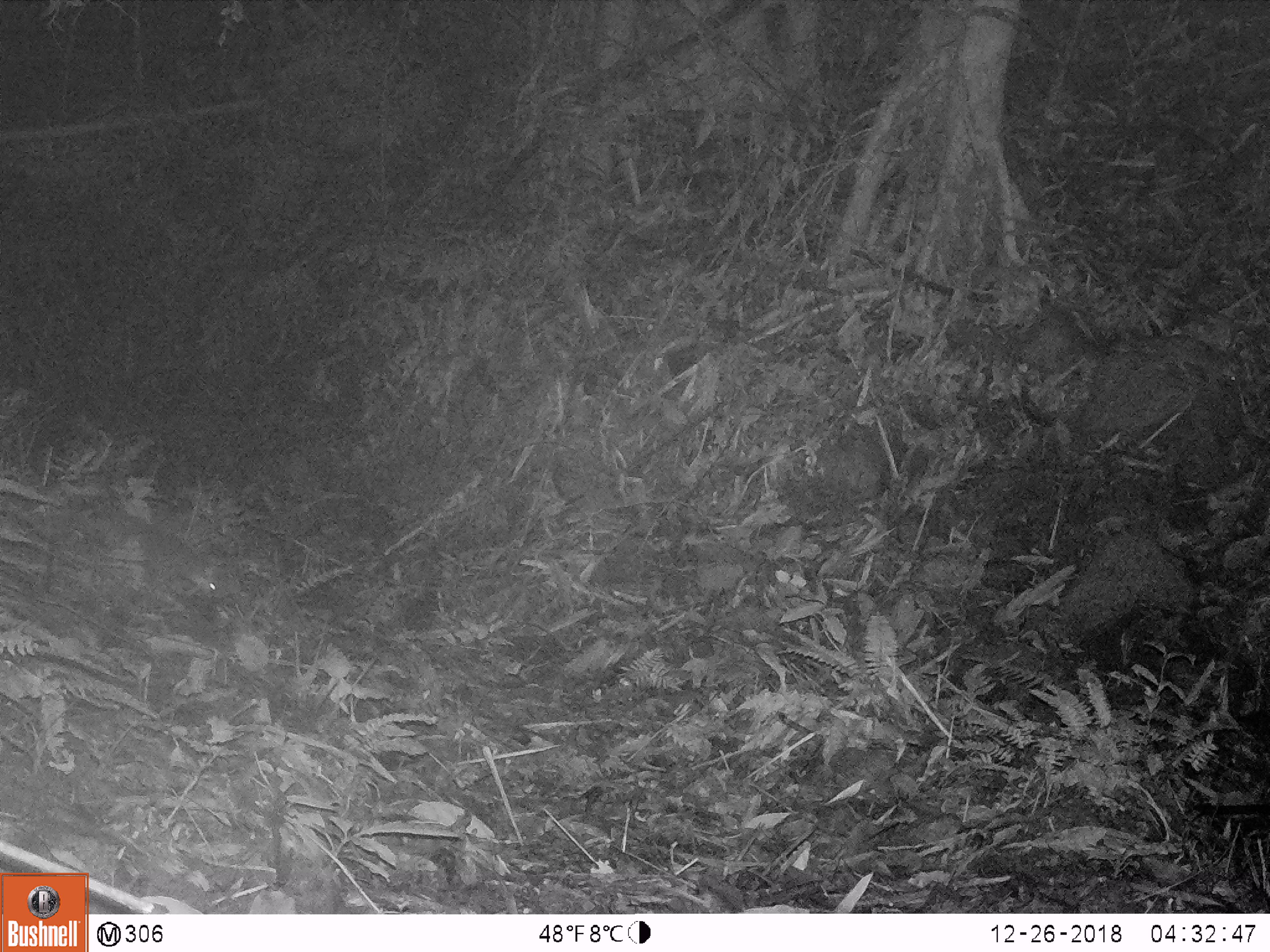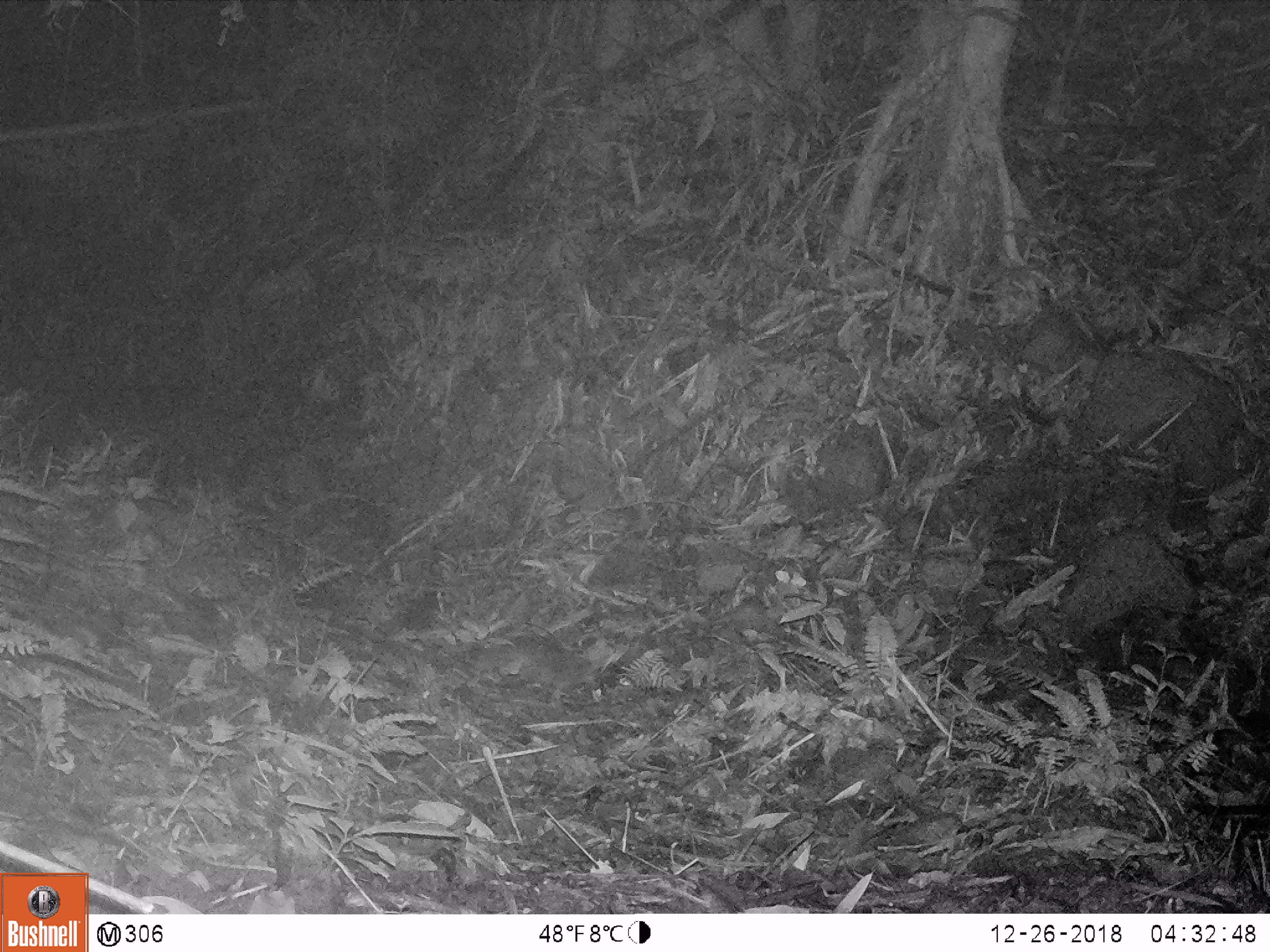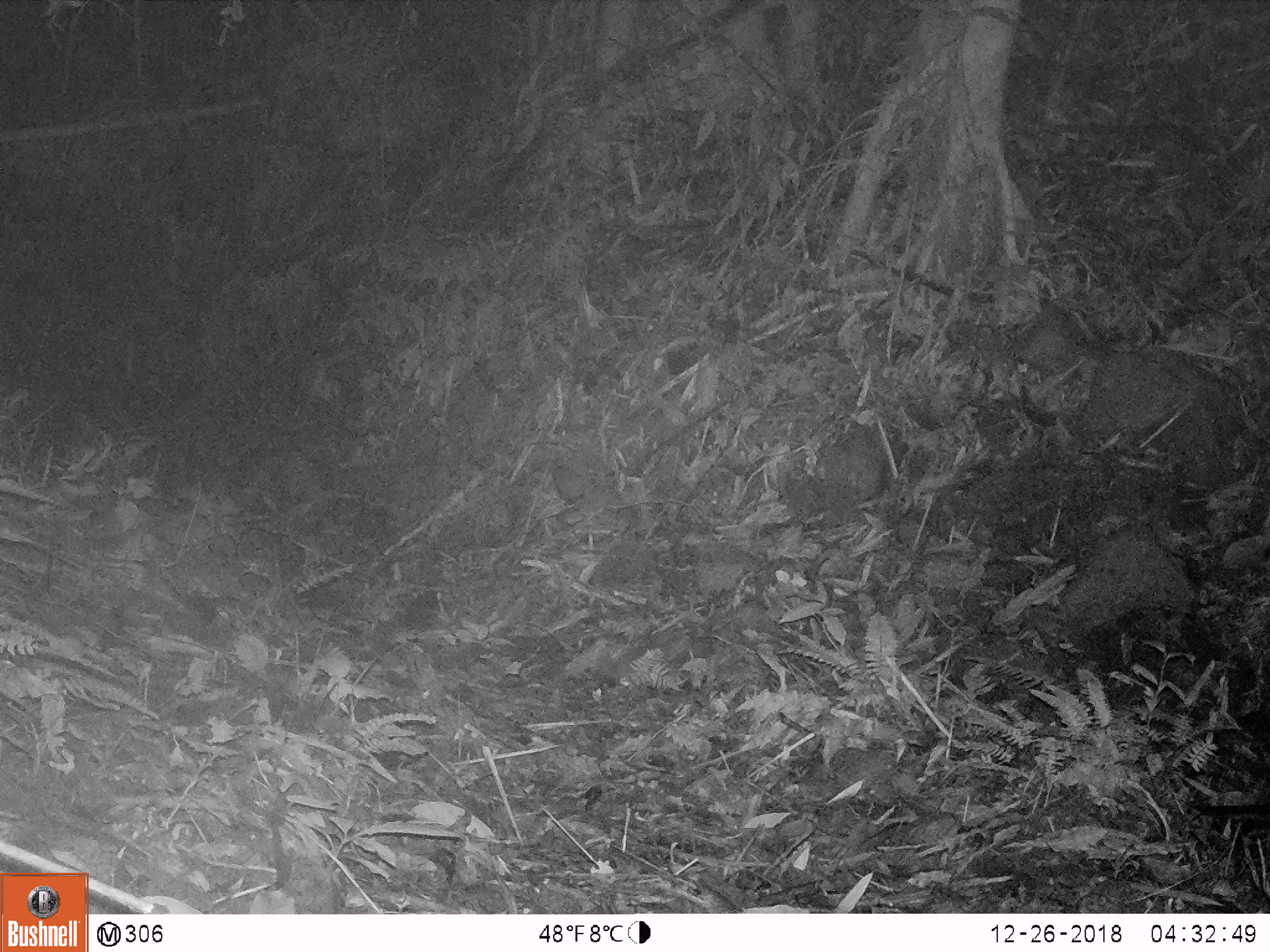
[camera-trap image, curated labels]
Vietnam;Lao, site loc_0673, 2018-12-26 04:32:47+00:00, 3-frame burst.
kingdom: Animalia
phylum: Chordata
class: Mammalia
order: Carnivora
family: Mustelidae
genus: Melogale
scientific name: Melogale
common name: ferret badger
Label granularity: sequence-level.